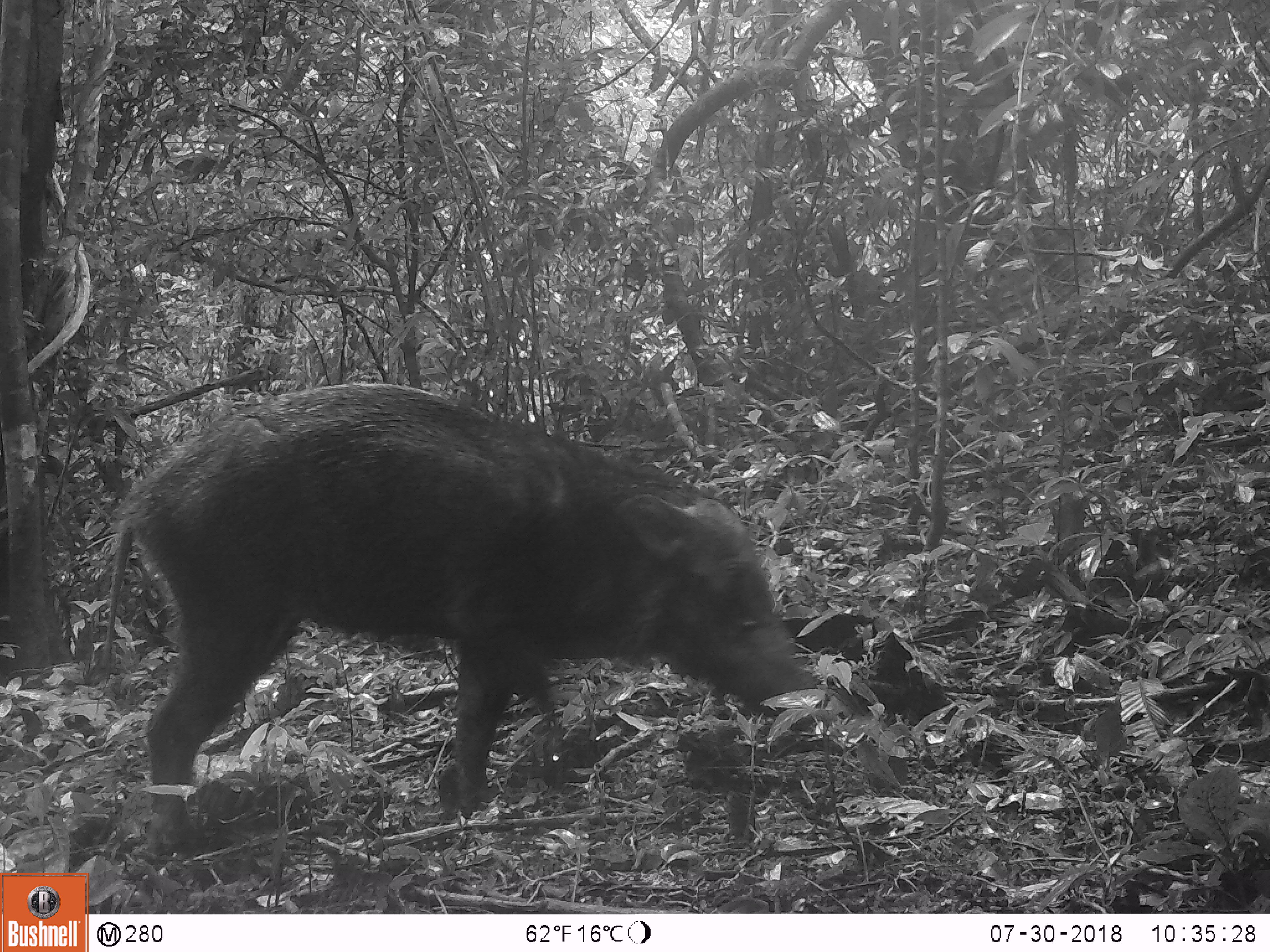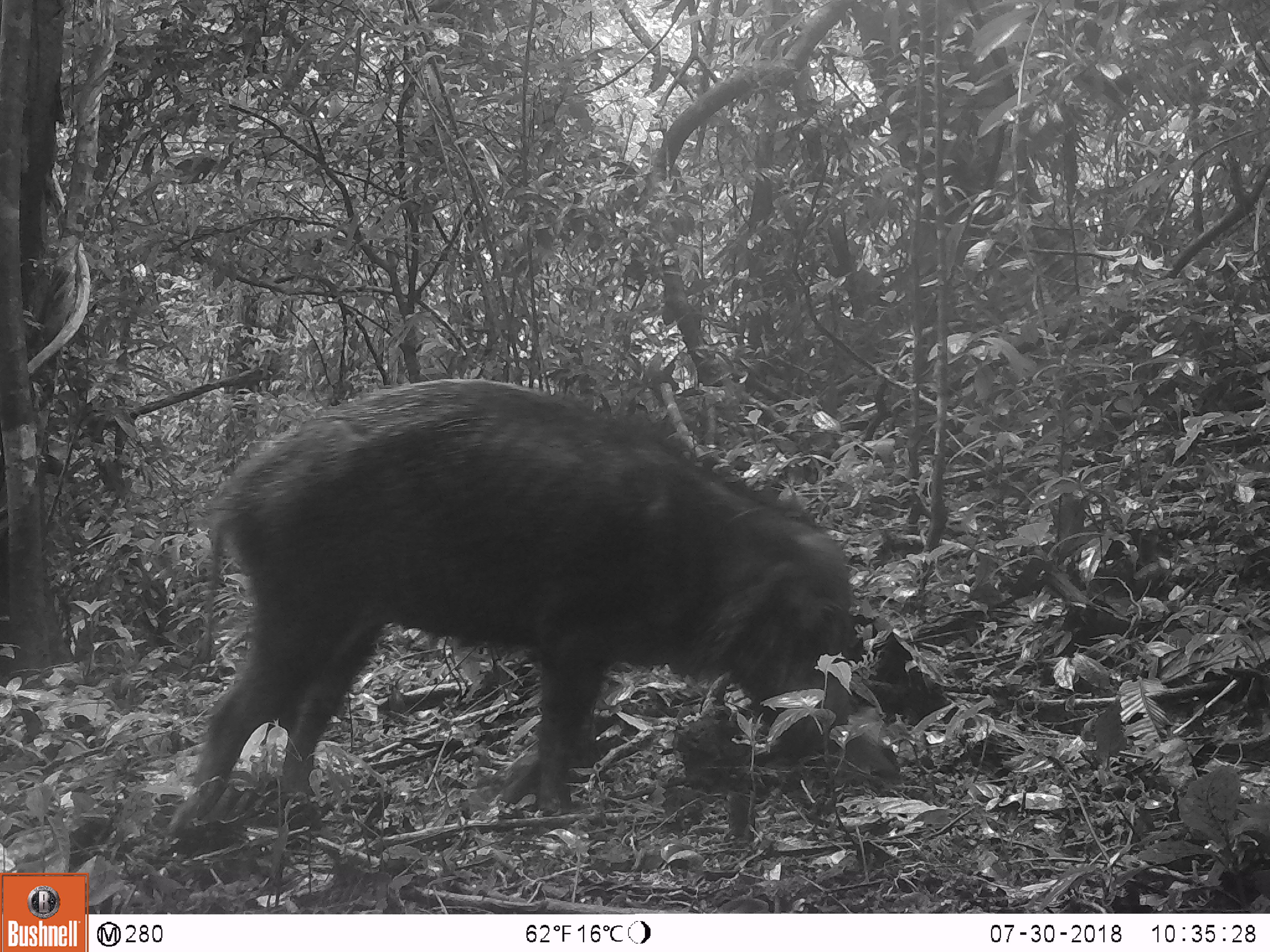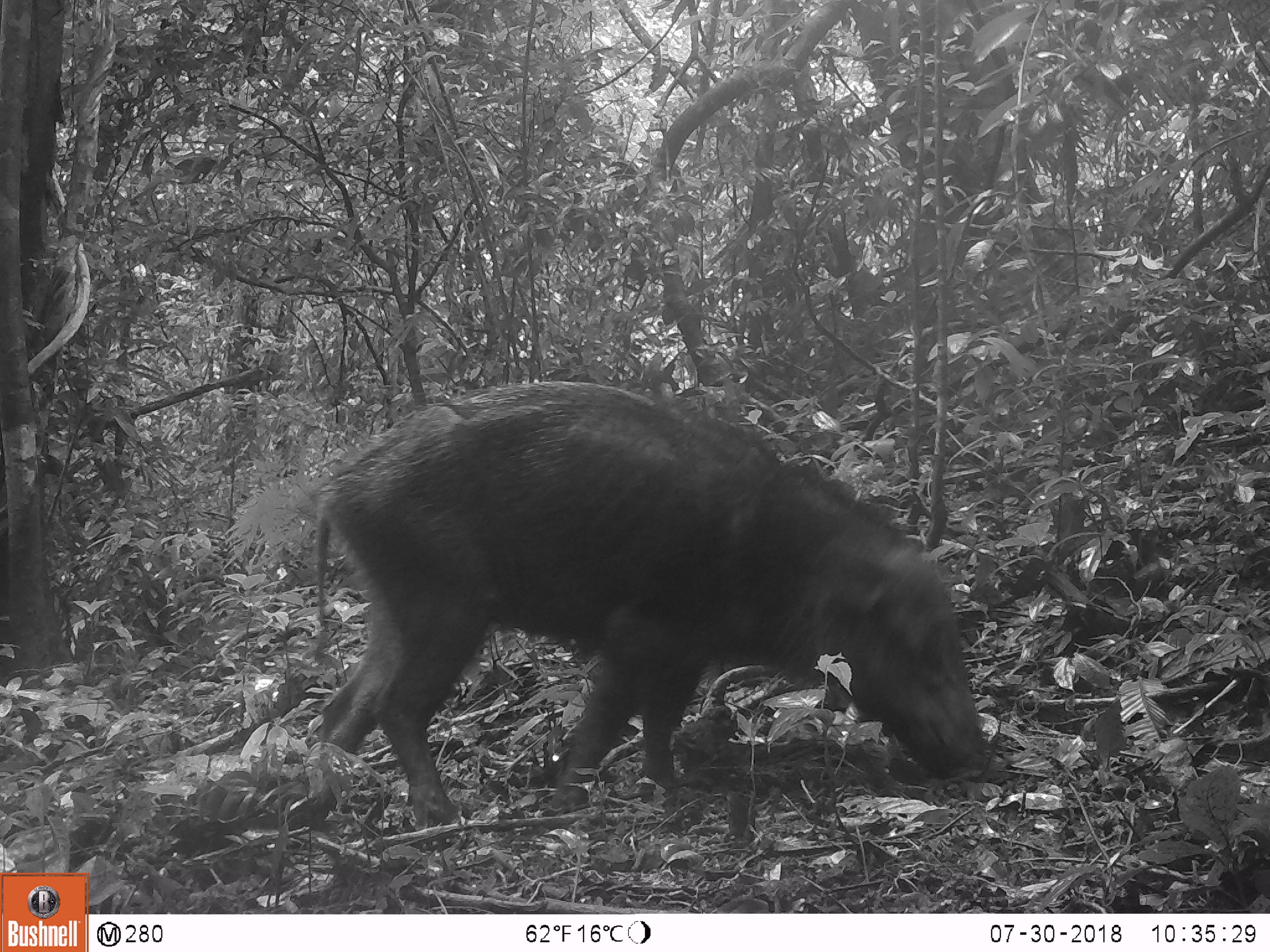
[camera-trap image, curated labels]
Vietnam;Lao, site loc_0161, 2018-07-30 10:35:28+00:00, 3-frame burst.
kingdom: Animalia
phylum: Chordata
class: Mammalia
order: Artiodactyla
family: Suidae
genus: Sus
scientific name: Sus scrofa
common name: eurasian wild pig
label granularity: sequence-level